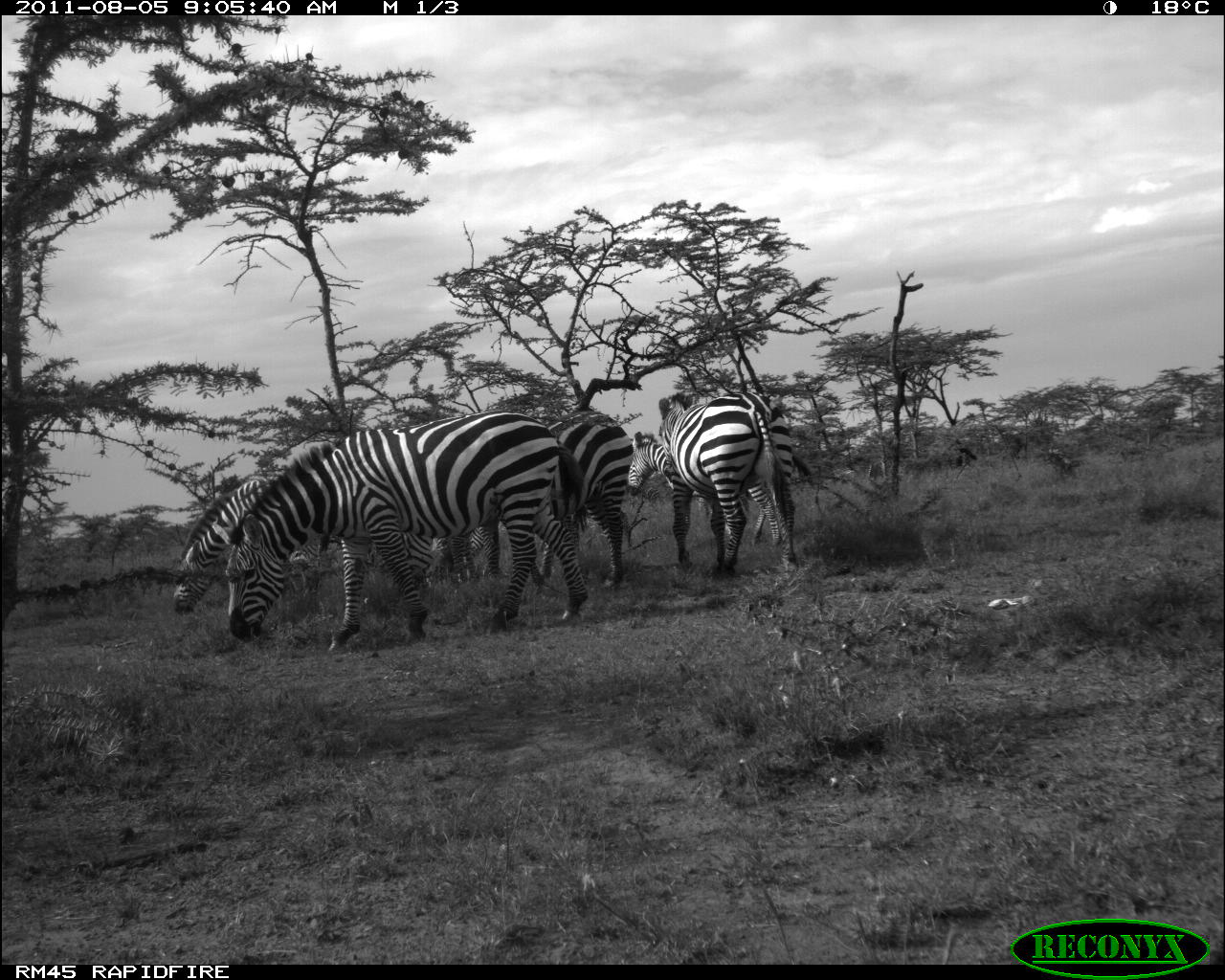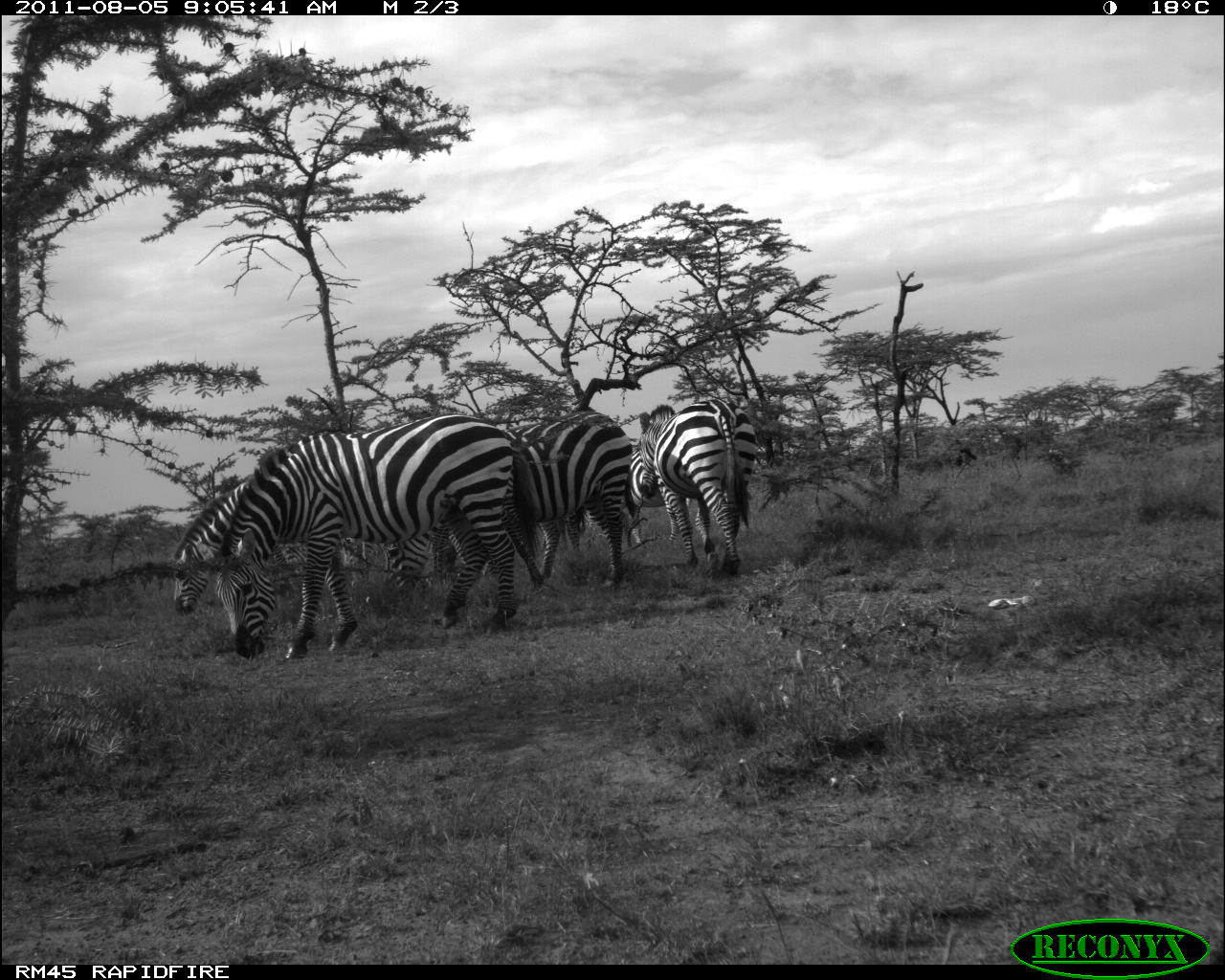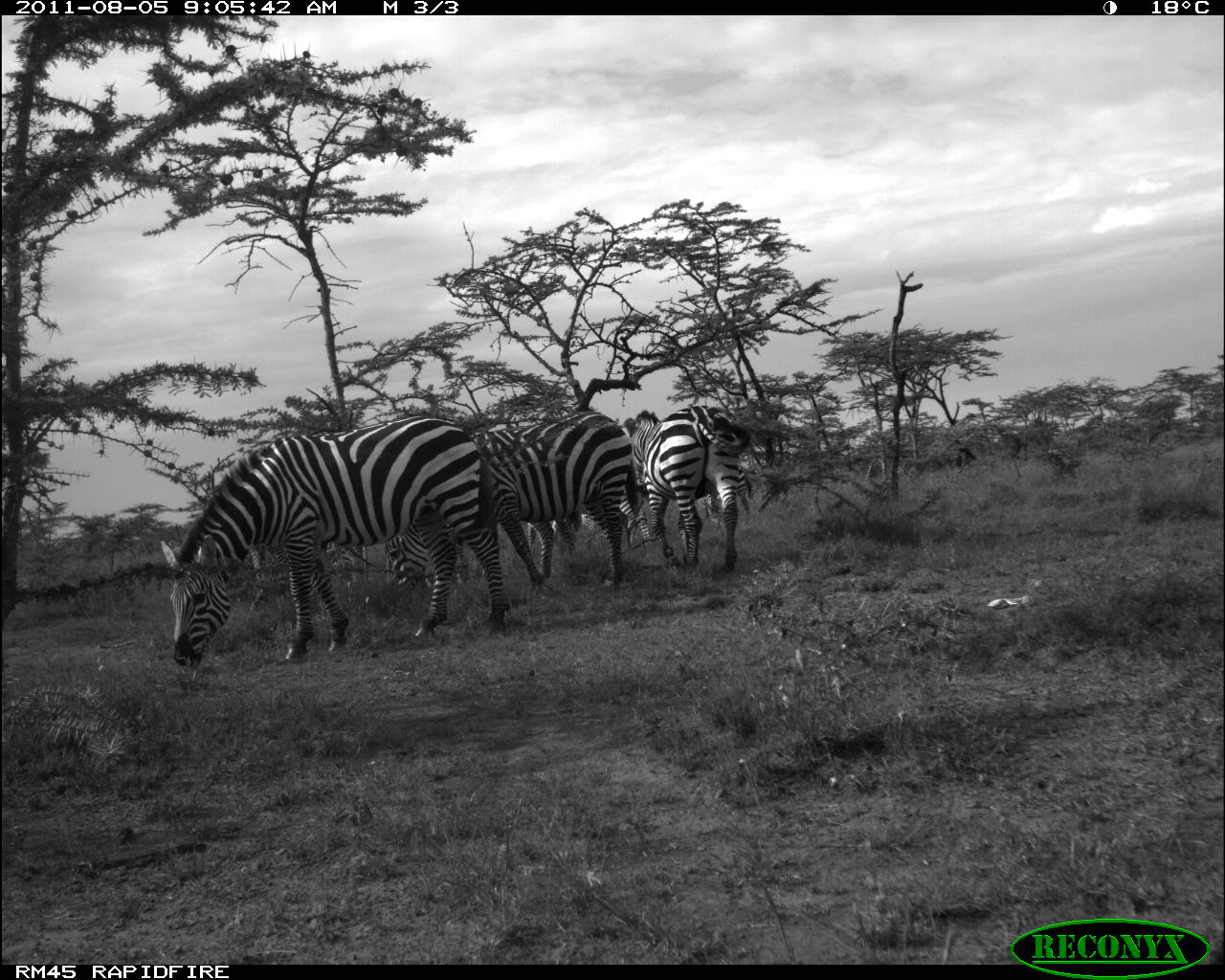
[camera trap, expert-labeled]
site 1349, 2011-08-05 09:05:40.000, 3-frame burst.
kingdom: Animalia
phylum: Chordata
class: Mammalia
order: Perissodactyla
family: Equidae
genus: Equus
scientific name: Equus quagga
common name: plains zebra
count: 5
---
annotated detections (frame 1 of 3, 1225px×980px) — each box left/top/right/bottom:
equus quagga: 223/411/586/652; 169/473/432/613; 443/410/632/590; 657/389/799/574; 626/431/811/544; 429/525/484/581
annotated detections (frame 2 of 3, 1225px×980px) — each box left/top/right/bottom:
equus quagga: 216/413/538/659; 381/411/631/590; 173/472/382/611; 639/398/755/572; 378/502/588/595; 620/441/690/540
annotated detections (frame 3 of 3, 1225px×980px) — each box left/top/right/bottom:
equus quagga: 160/415/505/664; 381/410/629/593; 623/404/749/575; 218/477/368/611